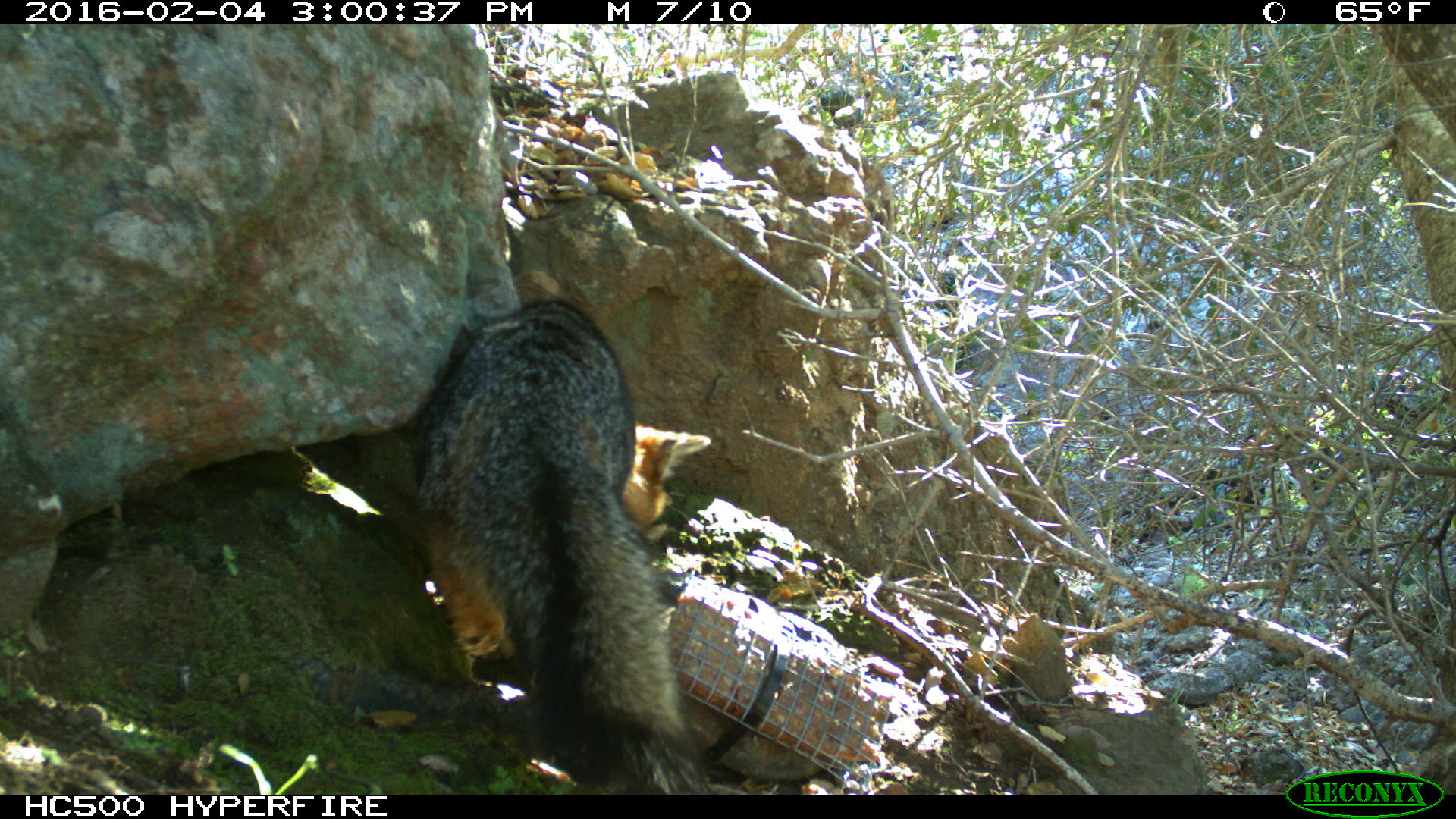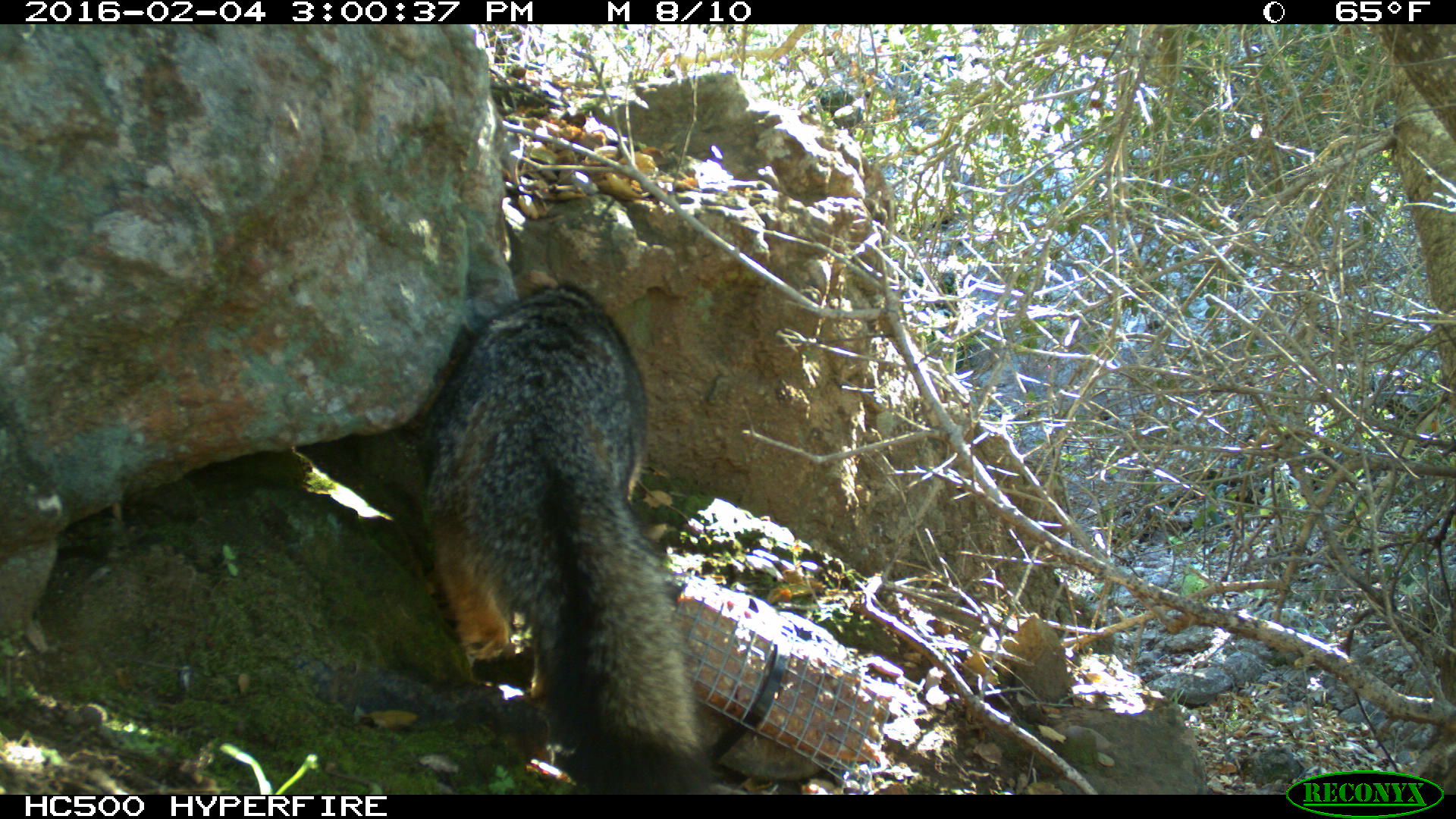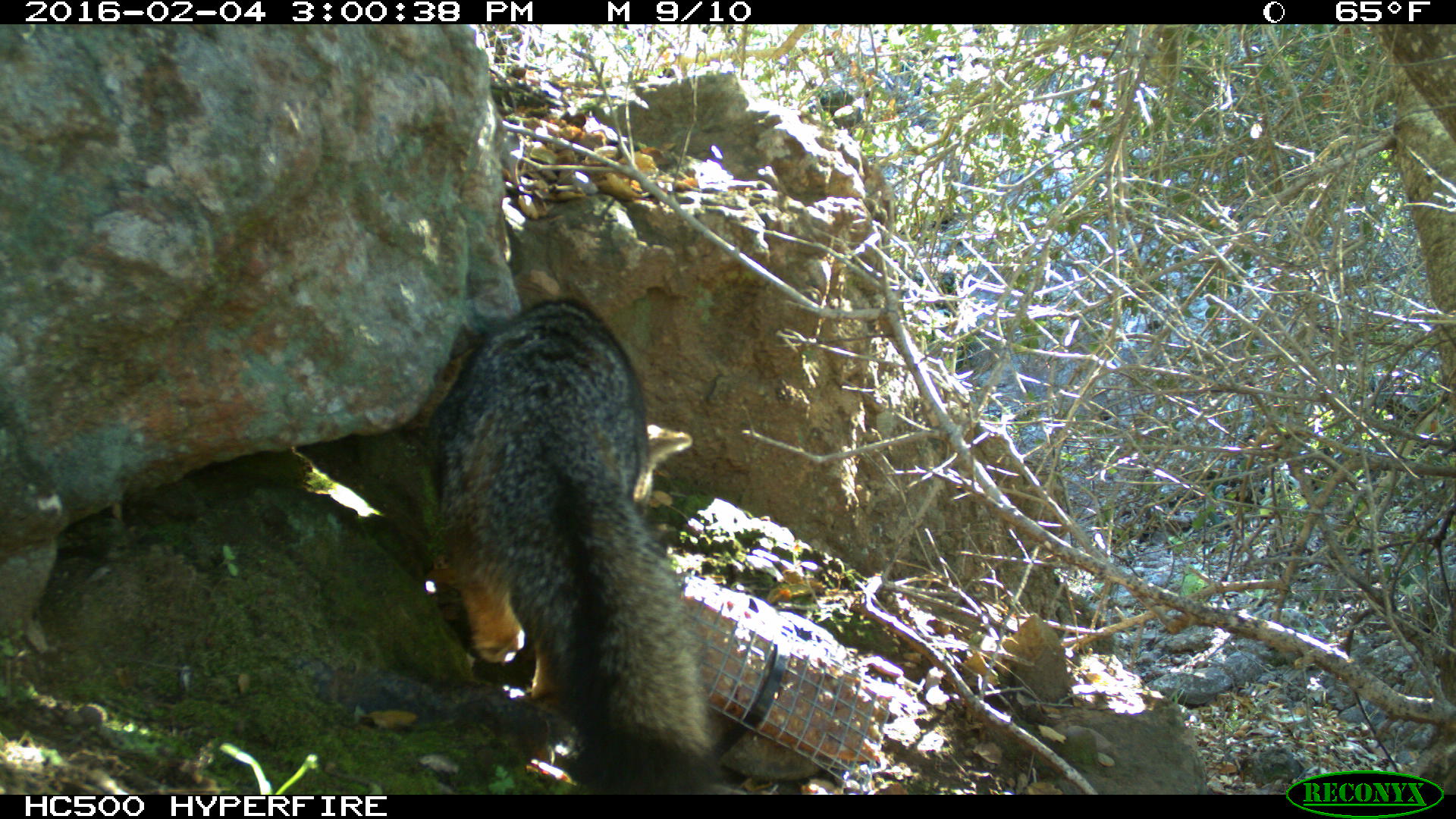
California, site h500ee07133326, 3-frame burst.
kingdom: Animalia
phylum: Chordata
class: Mammalia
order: Carnivora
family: Canidae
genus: Urocyon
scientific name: Urocyon littoralis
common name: island fox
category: fox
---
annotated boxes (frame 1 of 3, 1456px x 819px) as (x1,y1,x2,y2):
fox: (412,300,710,794)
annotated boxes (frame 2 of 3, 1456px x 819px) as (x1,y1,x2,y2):
fox: (414,281,718,794)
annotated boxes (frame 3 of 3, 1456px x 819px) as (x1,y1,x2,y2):
fox: (399,298,725,794)